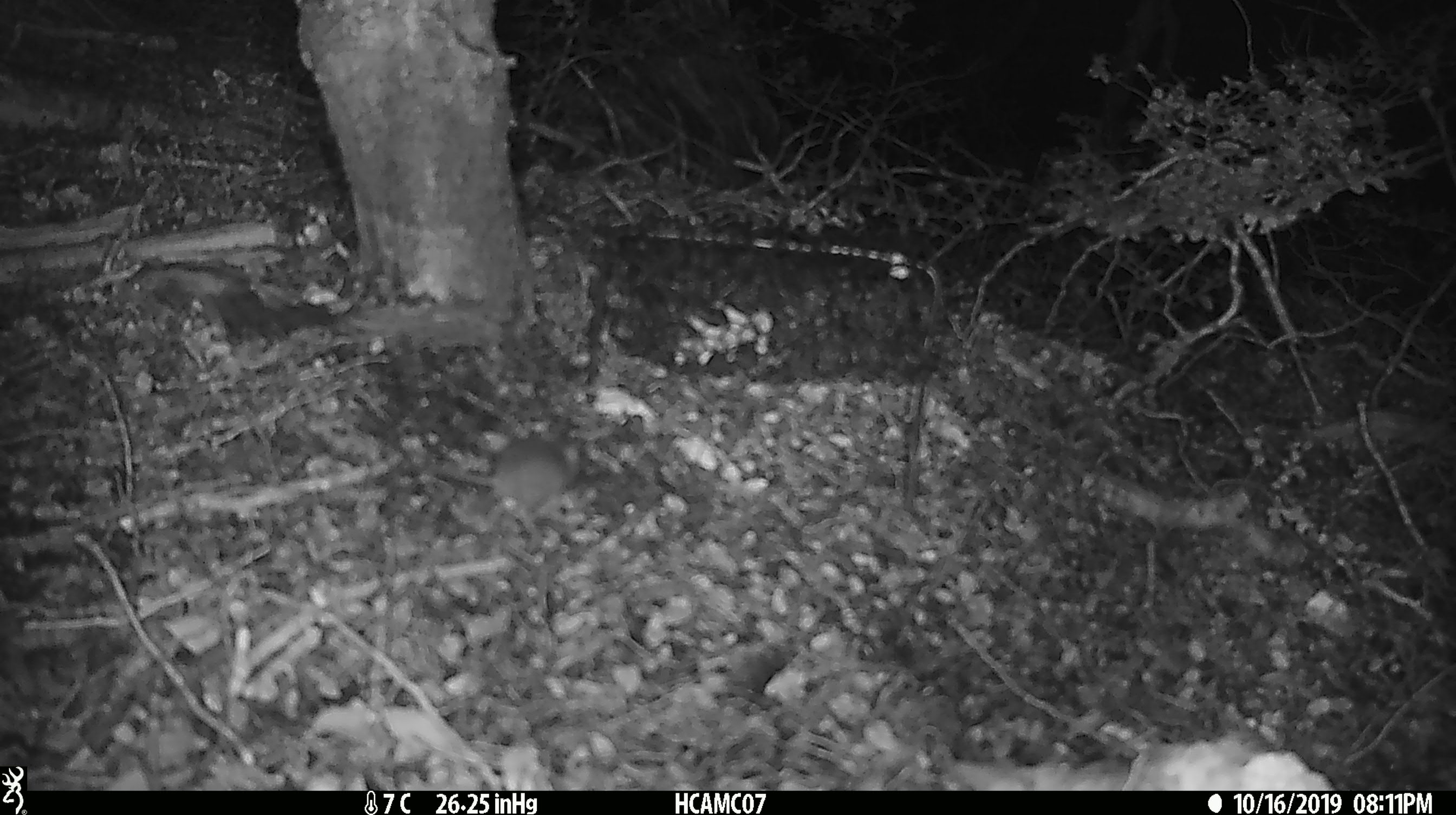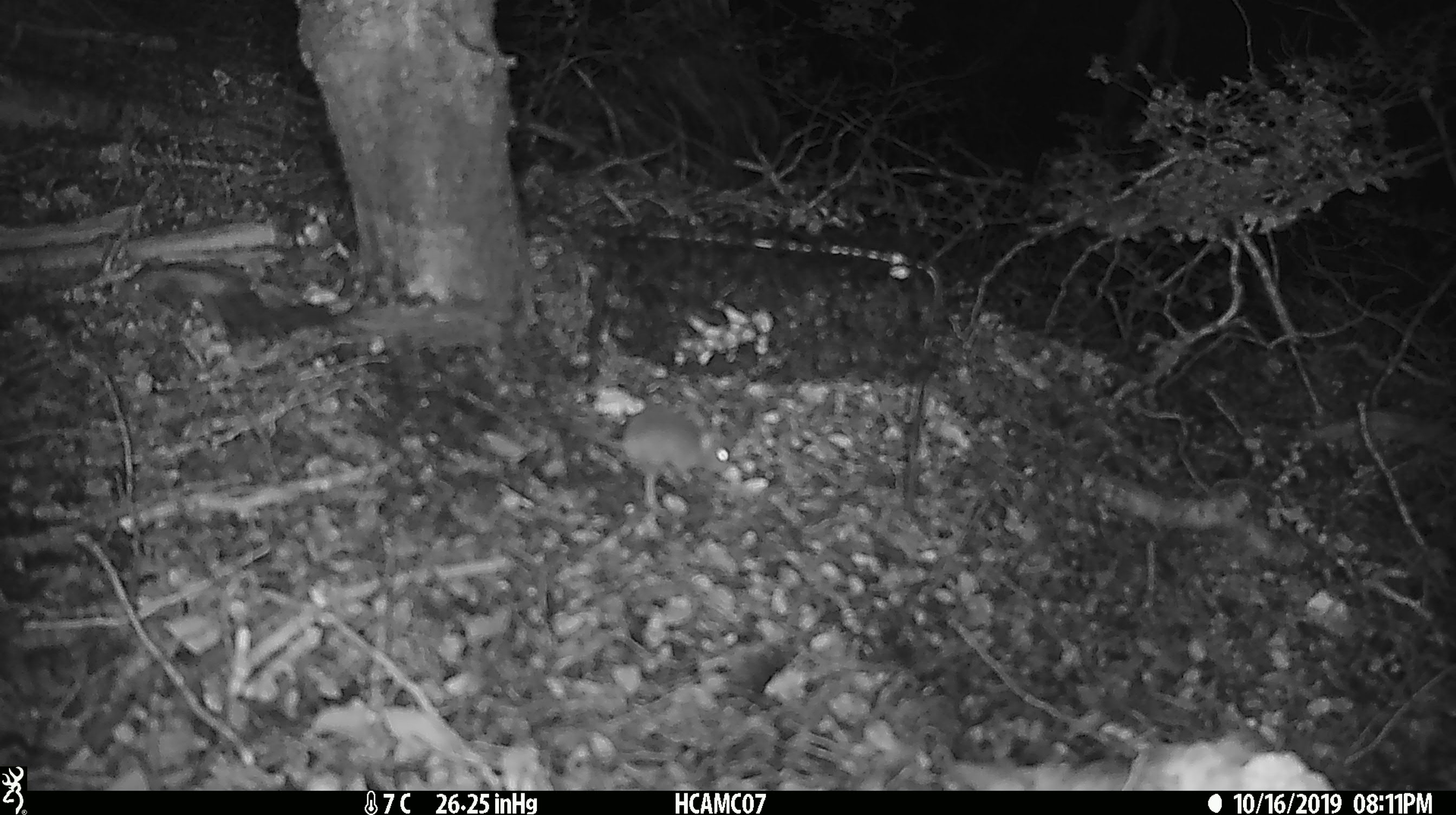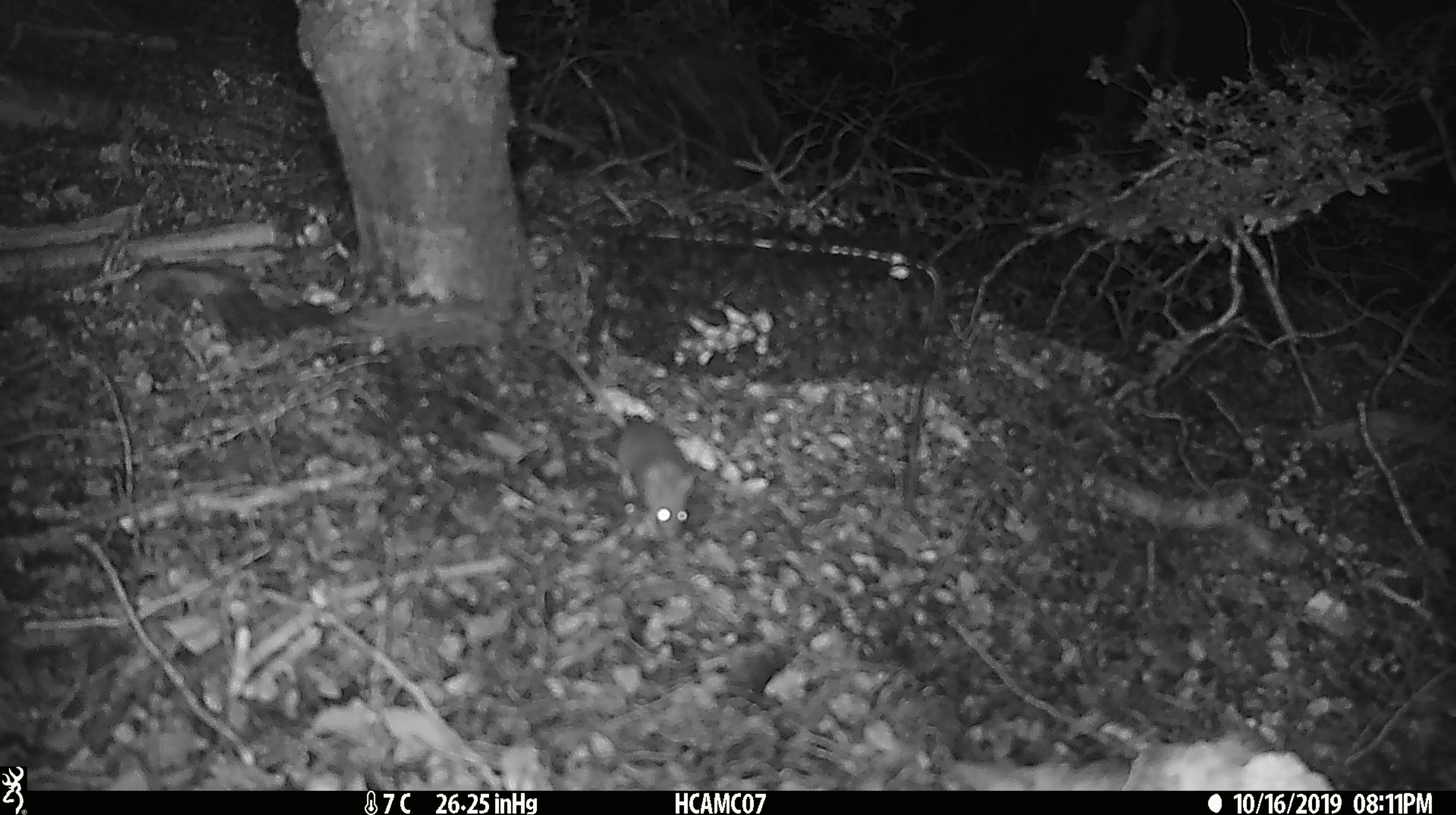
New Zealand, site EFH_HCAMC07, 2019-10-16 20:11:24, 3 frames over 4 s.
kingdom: Animalia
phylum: Chordata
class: Mammalia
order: Rodentia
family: Muridae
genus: Mus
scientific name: Mus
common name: mouse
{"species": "mouse (Mus)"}